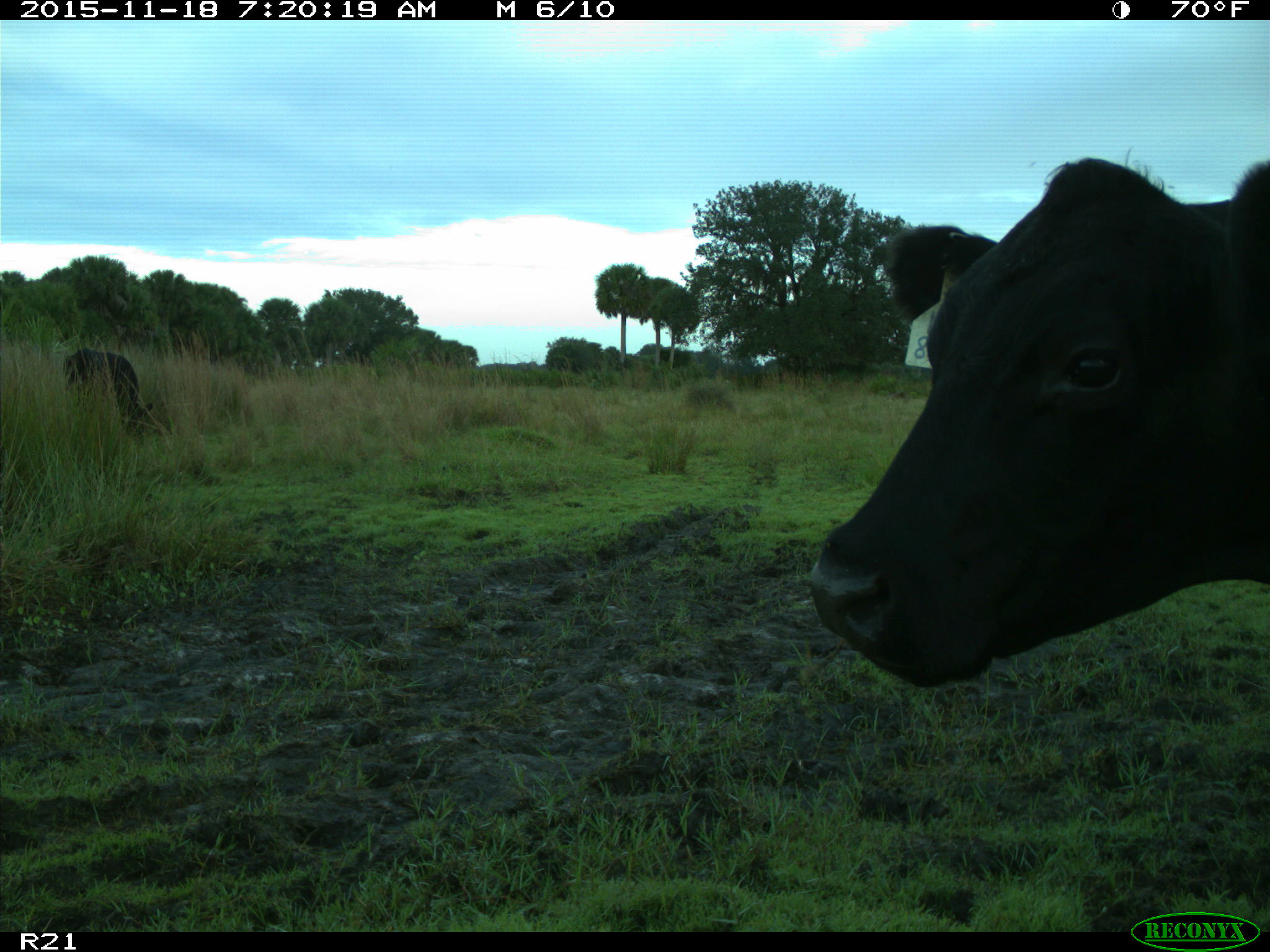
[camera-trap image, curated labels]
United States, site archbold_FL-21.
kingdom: Animalia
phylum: Chordata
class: Mammalia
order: Artiodactyla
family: Bovidae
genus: Bos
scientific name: Bos taurus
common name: domestic cow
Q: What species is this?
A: Bos taurus (domestic cow).